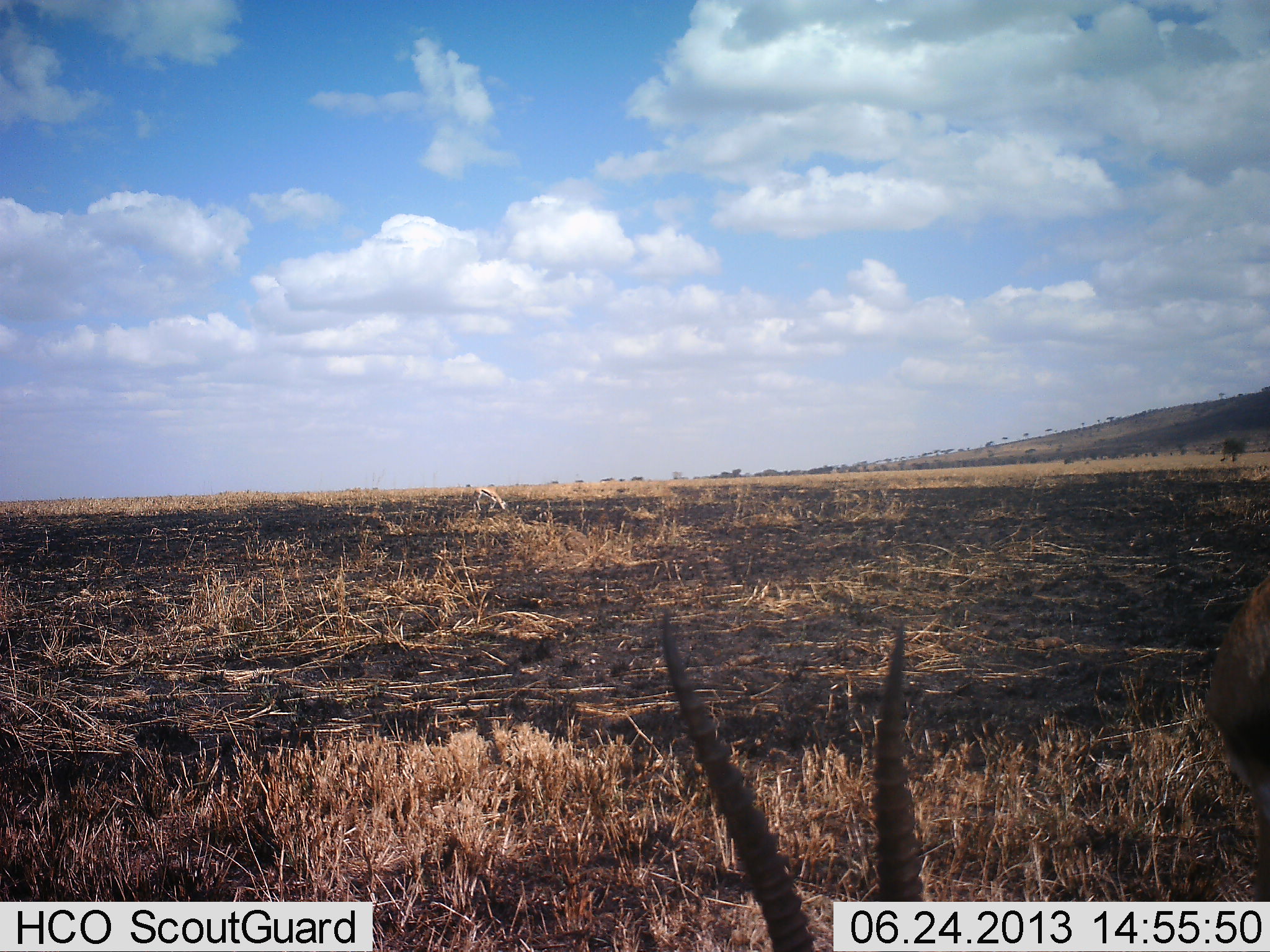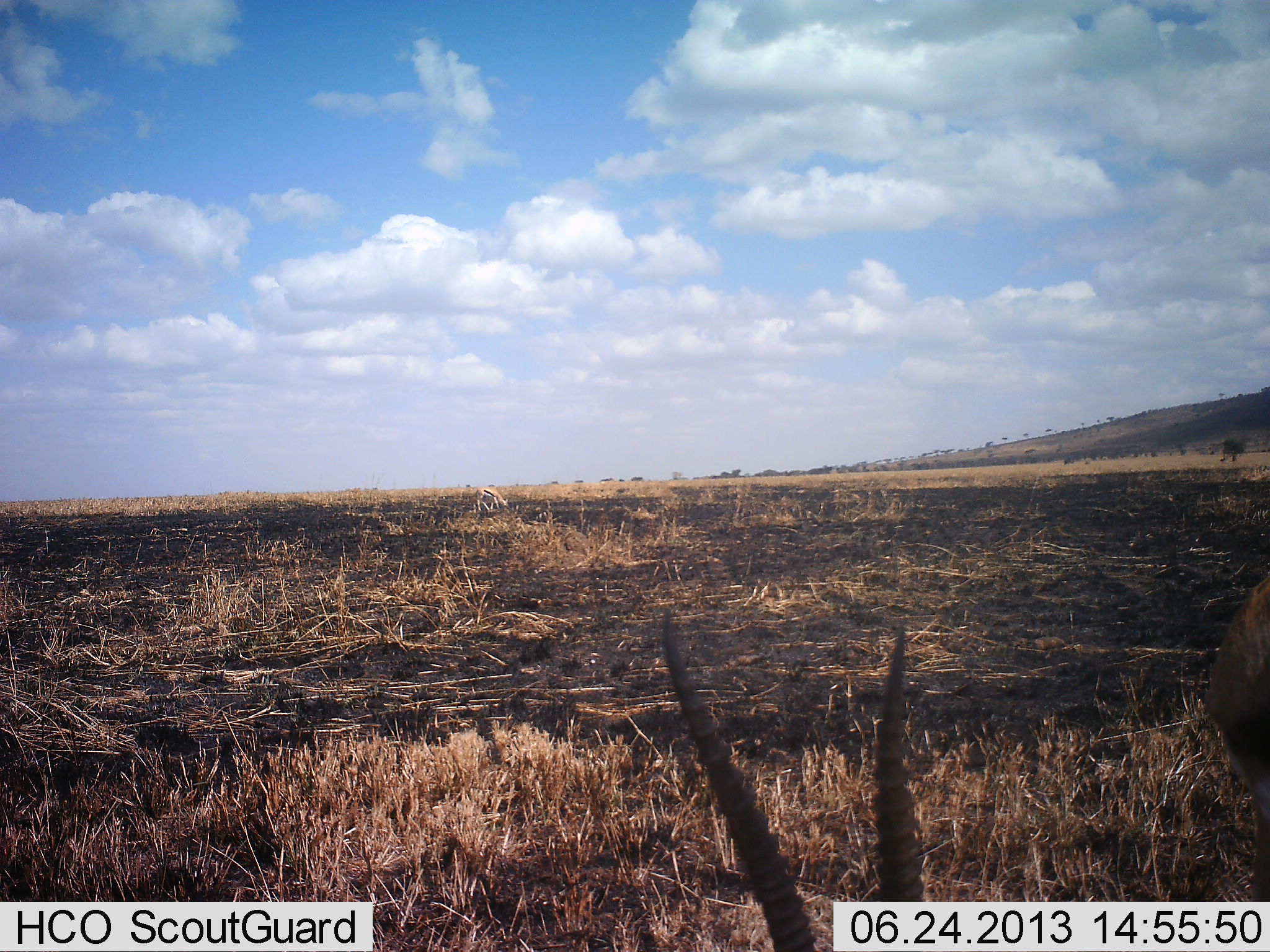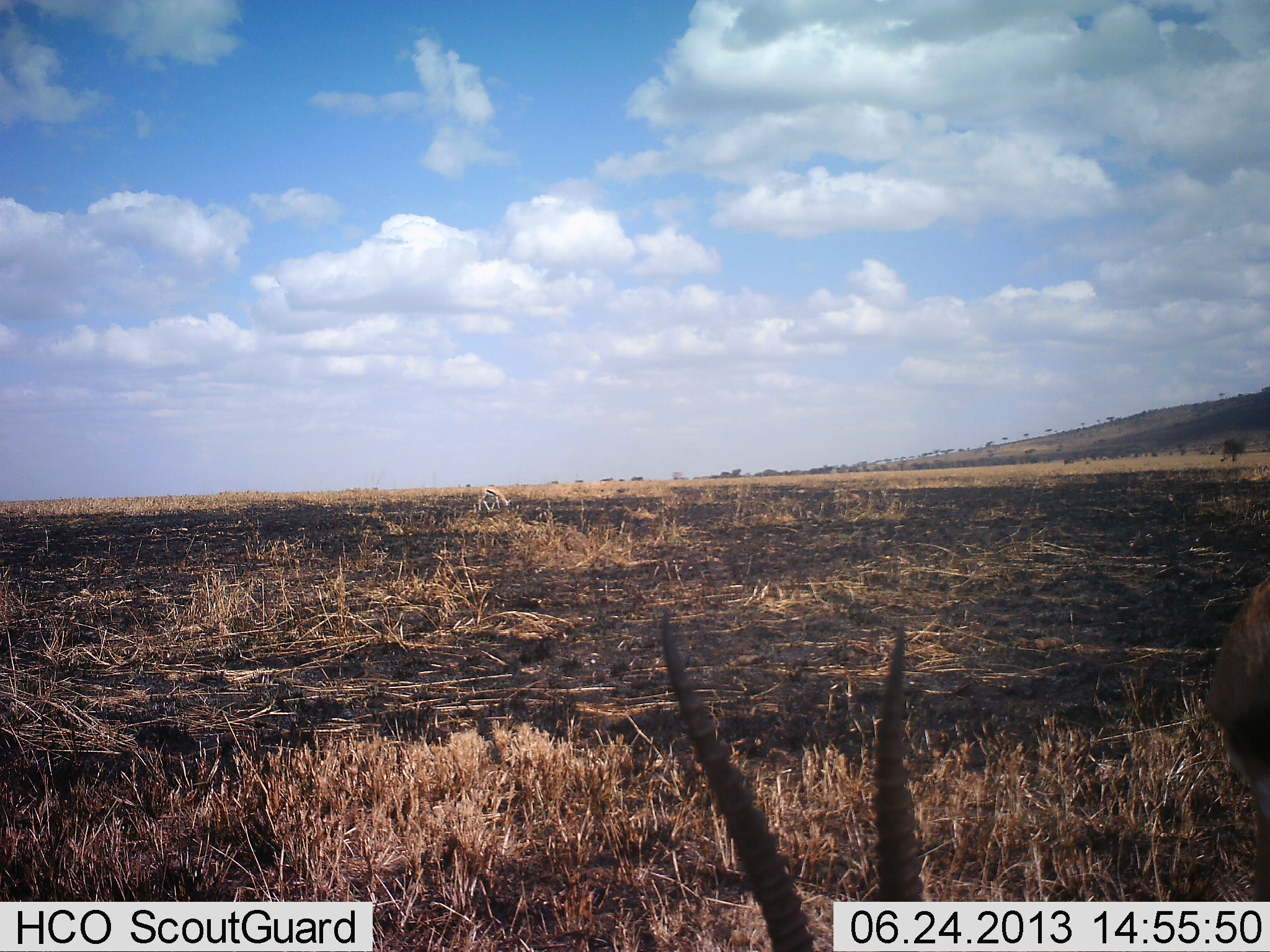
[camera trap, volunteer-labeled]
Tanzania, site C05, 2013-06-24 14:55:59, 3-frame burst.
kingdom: Animalia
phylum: Chordata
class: Mammalia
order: Artiodactyla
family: Bovidae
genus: Eudorcas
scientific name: Eudorcas thomsonii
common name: thomson's gazelle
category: gazellethomsons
Gazellethomsons (thomson's gazelle) (Eudorcas thomsonii), count 2. Behavior (volunteer vote fractions): standing 53%, resting 40%, moving 0%, interacting 0%. Young present (vote fraction): 0%. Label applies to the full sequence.